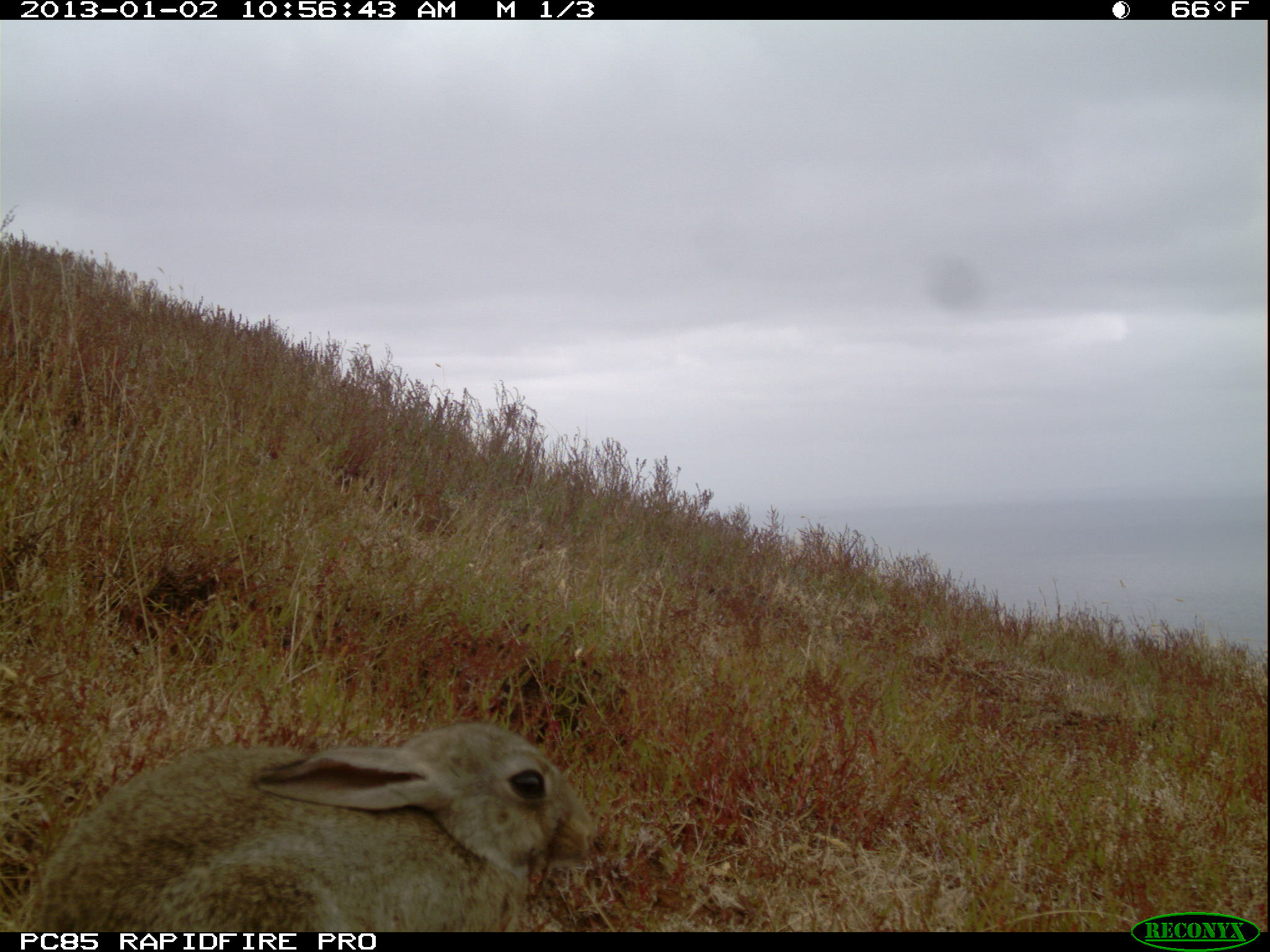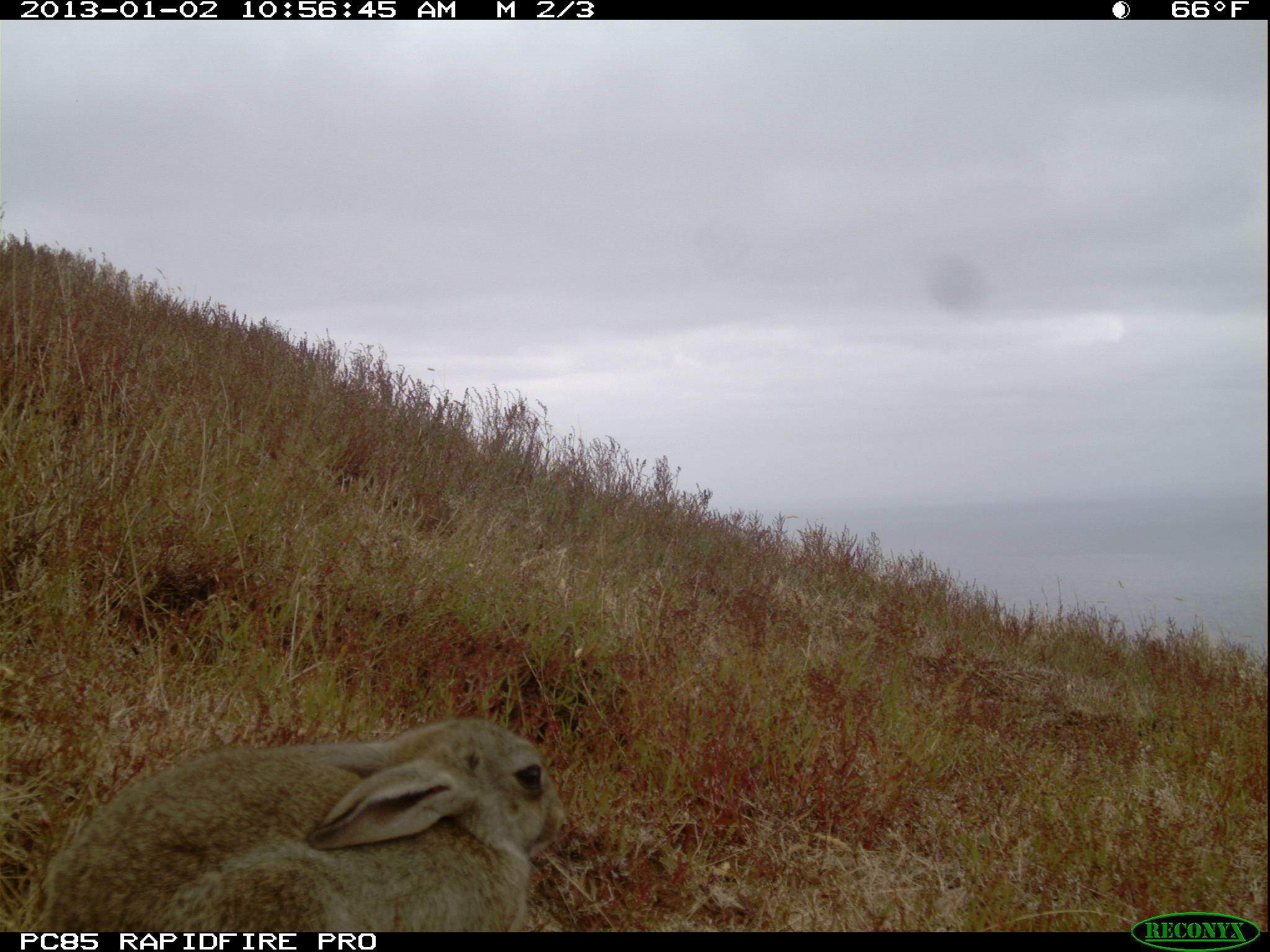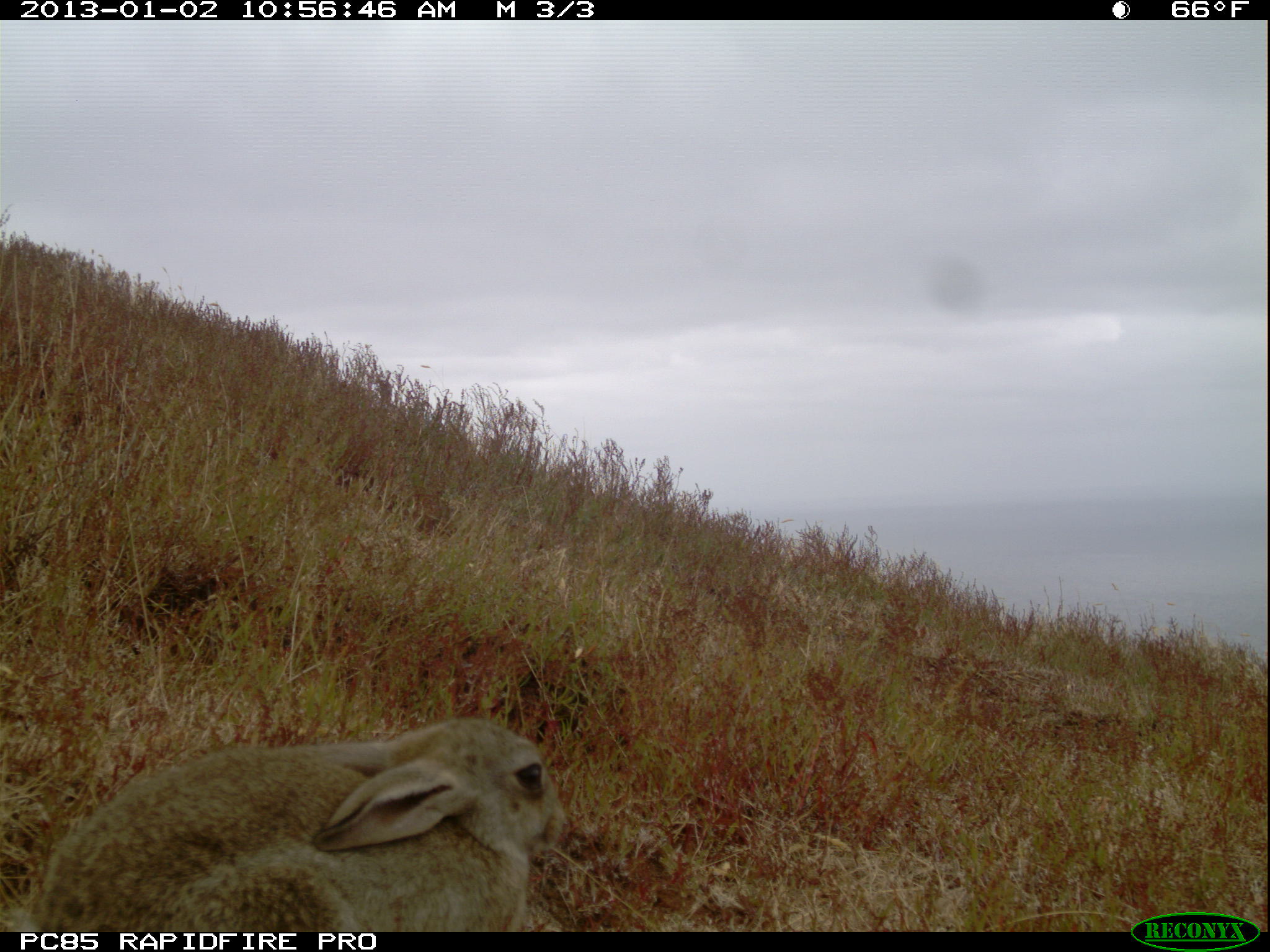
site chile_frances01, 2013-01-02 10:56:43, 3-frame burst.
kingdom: Animalia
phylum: Chordata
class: Mammalia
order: Lagomorpha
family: Leporidae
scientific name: Leporidae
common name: rabbits and hares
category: rabbit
Rabbit (rabbits and hares) (Leporidae).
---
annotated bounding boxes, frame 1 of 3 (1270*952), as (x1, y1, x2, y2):
rabbit: (14, 721, 598, 933)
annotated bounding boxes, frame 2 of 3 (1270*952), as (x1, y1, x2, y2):
rabbit: (20, 718, 562, 935)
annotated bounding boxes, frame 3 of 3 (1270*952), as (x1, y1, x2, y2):
rabbit: (12, 715, 556, 936)